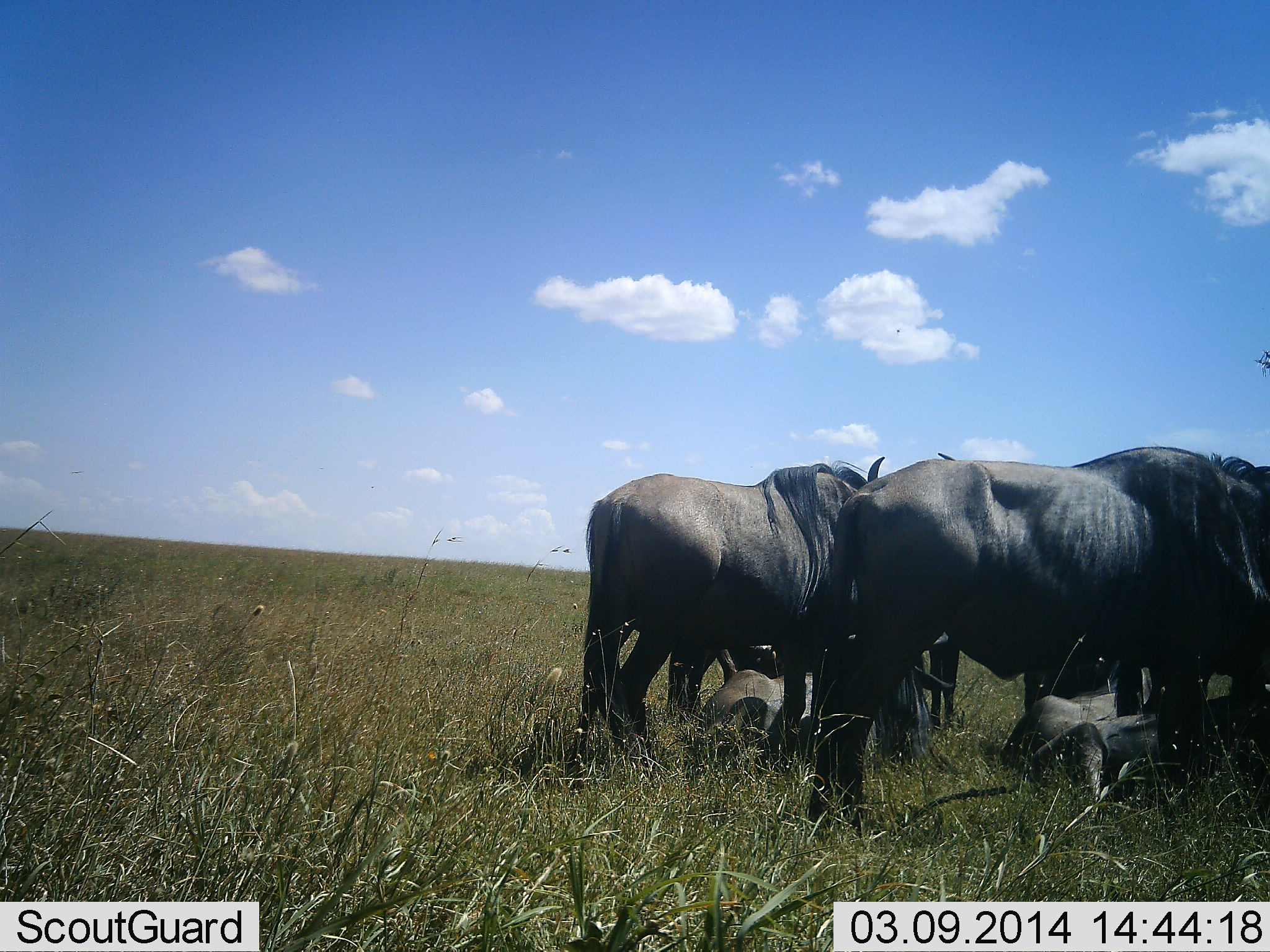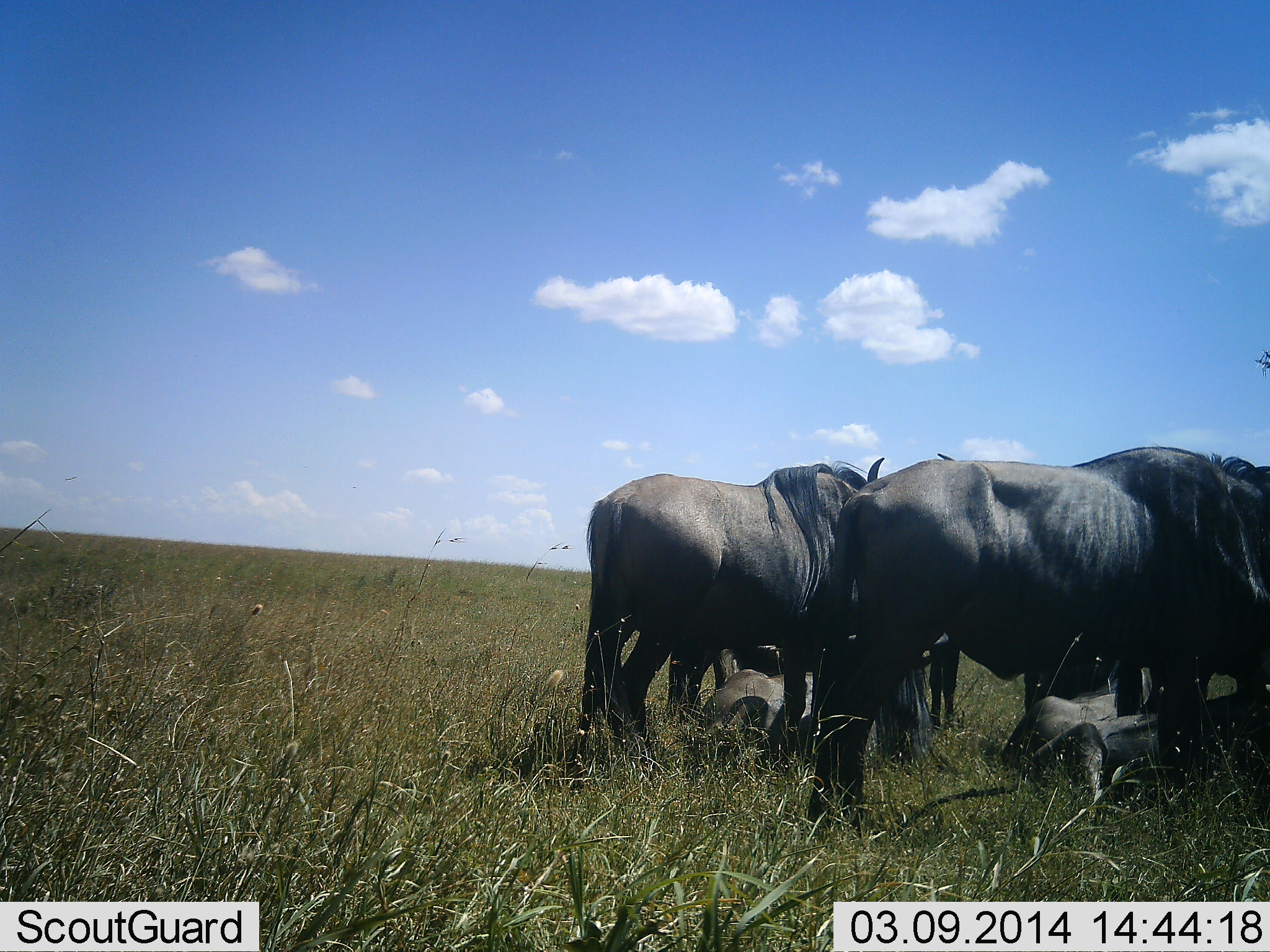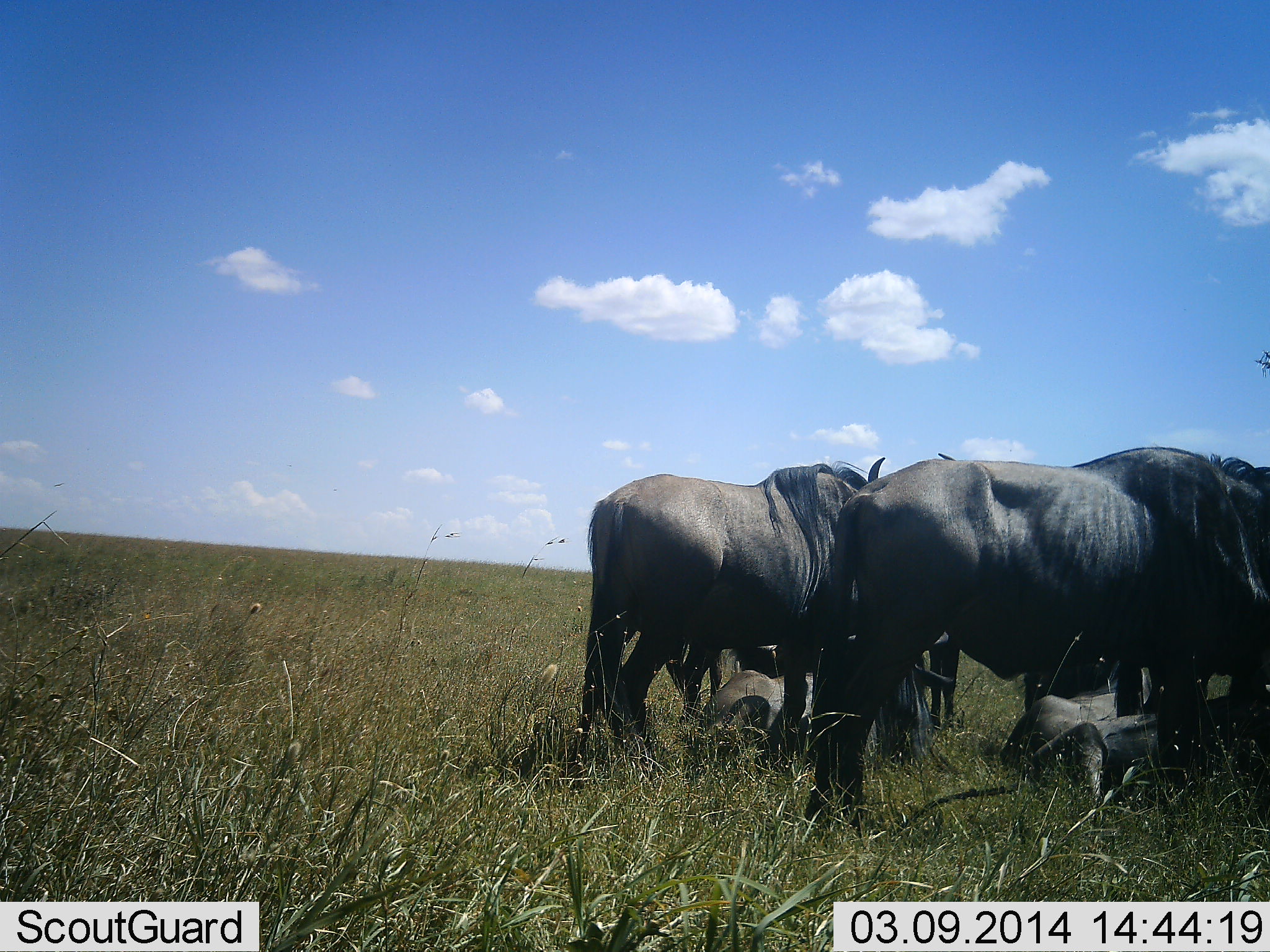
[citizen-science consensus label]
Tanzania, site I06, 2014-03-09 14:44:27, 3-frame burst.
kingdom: Animalia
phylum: Chordata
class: Mammalia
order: Artiodactyla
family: Bovidae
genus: Connochaetes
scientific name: Connochaetes taurinus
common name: blue wildebeest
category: wildebeest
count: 6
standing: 80%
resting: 100%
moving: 0%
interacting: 0%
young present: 10%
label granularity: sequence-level